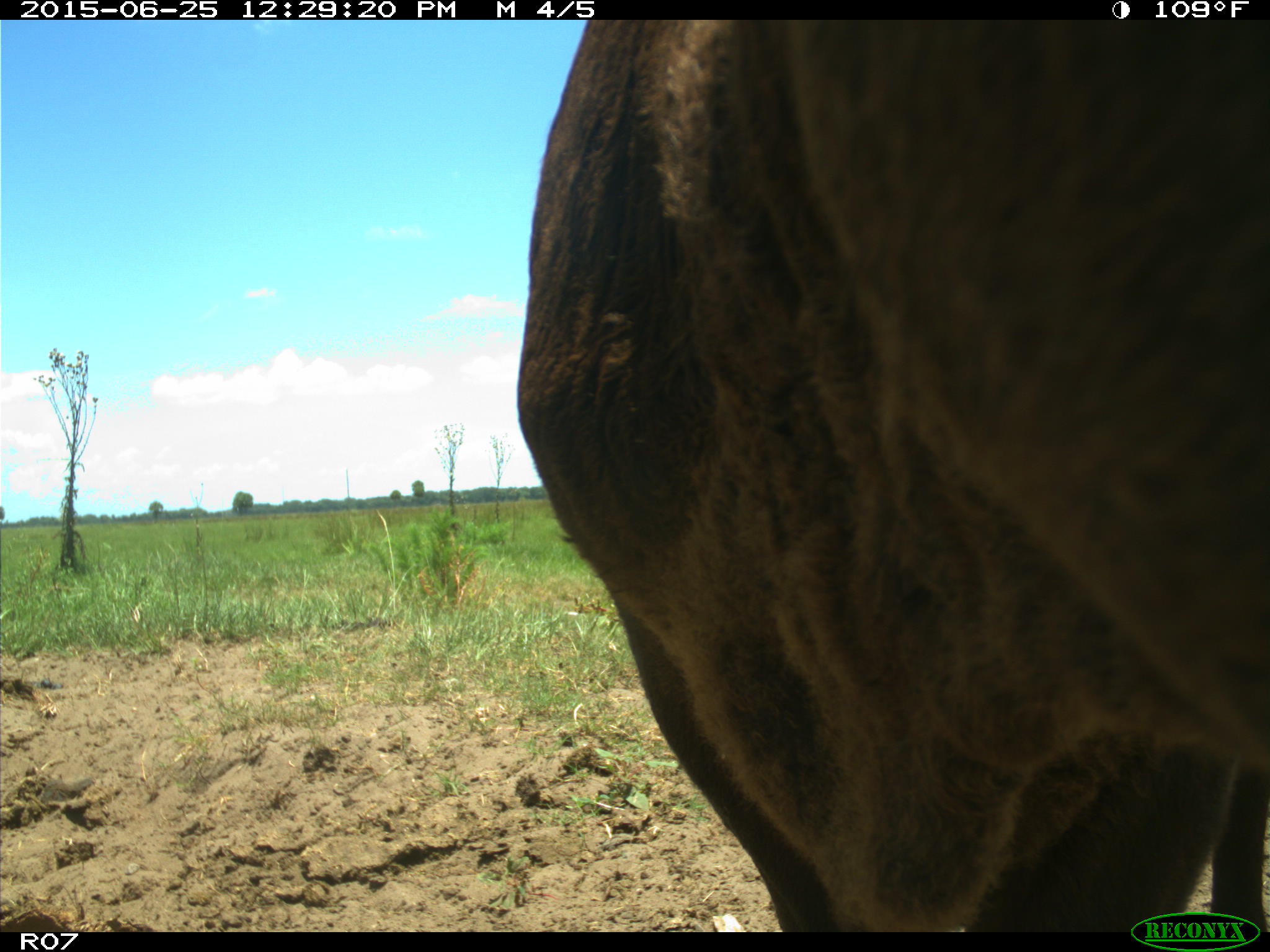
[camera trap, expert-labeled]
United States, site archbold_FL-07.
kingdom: Animalia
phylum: Chordata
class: Mammalia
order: Artiodactyla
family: Bovidae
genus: Bos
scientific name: Bos taurus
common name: domestic cow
Bos taurus (domestic cow).